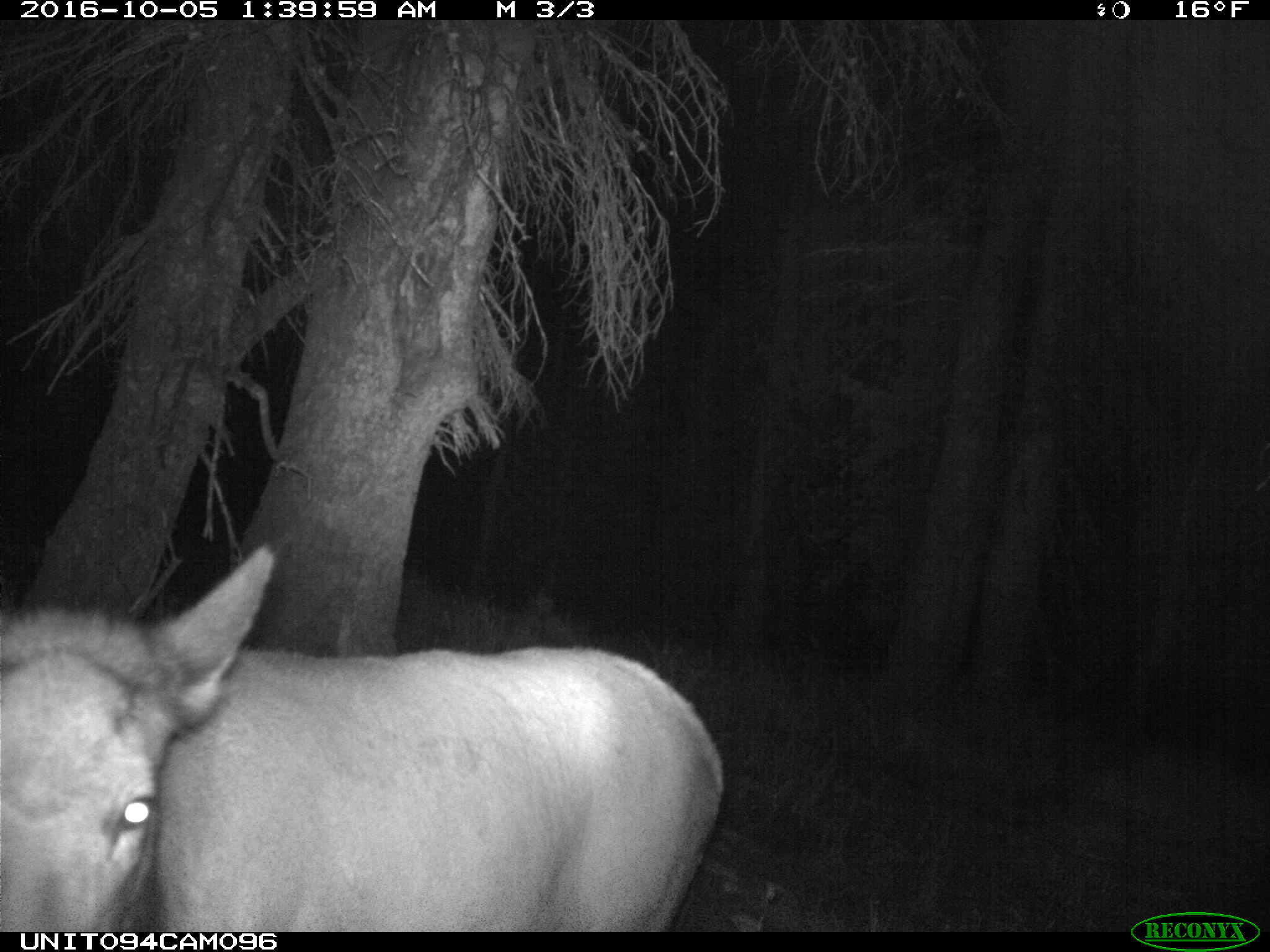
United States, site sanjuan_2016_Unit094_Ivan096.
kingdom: Animalia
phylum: Chordata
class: Mammalia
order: Artiodactyla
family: Cervidae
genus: Cervus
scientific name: Cervus elaphus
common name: red deer